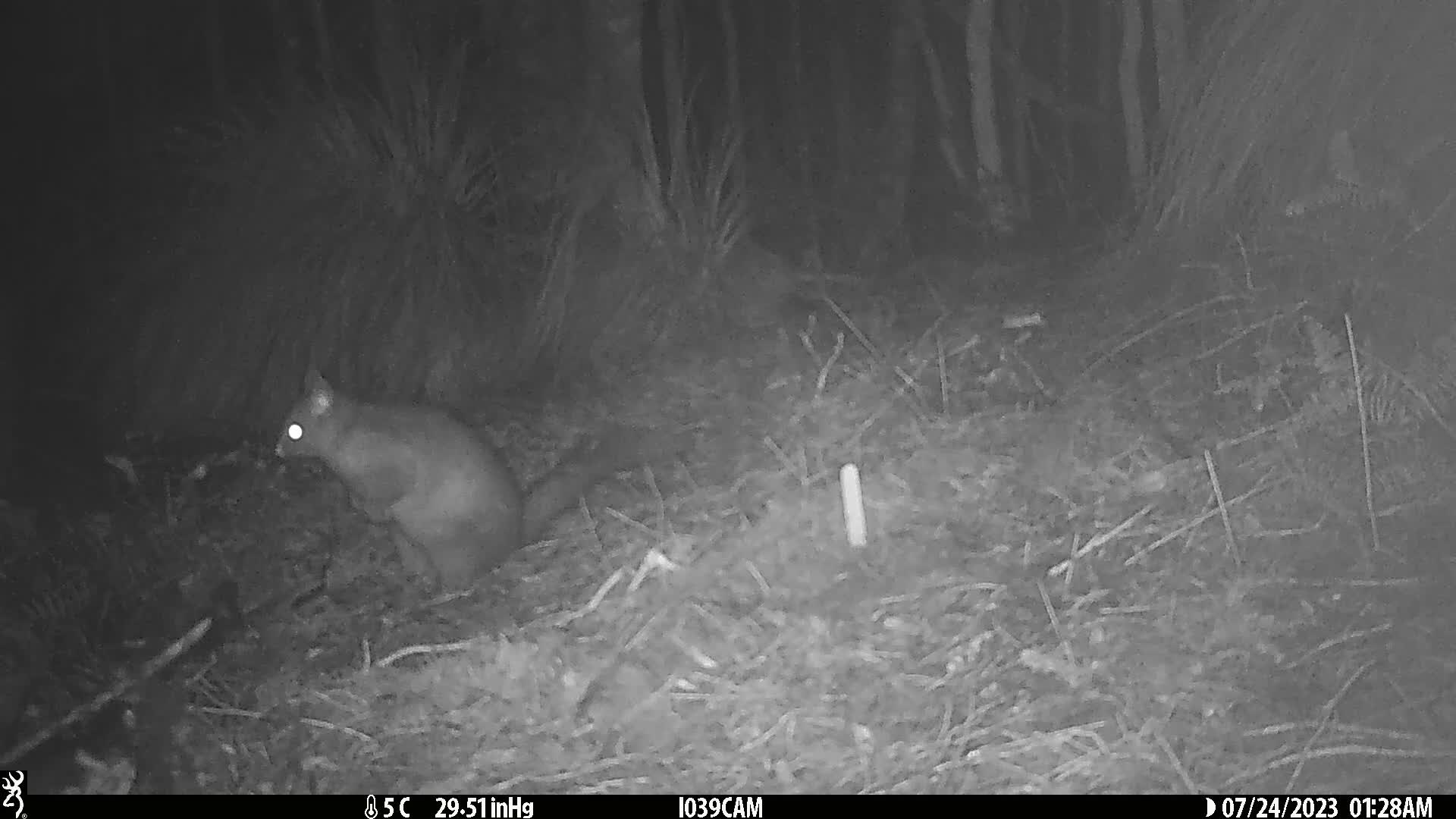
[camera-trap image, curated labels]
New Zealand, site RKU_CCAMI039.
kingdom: Animalia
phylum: Chordata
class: Mammalia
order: Diprotodontia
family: Phalangeridae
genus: Trichosurus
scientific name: Trichosurus vulpecula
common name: common brushtail possum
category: possum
Possum (common brushtail possum) (Trichosurus vulpecula).